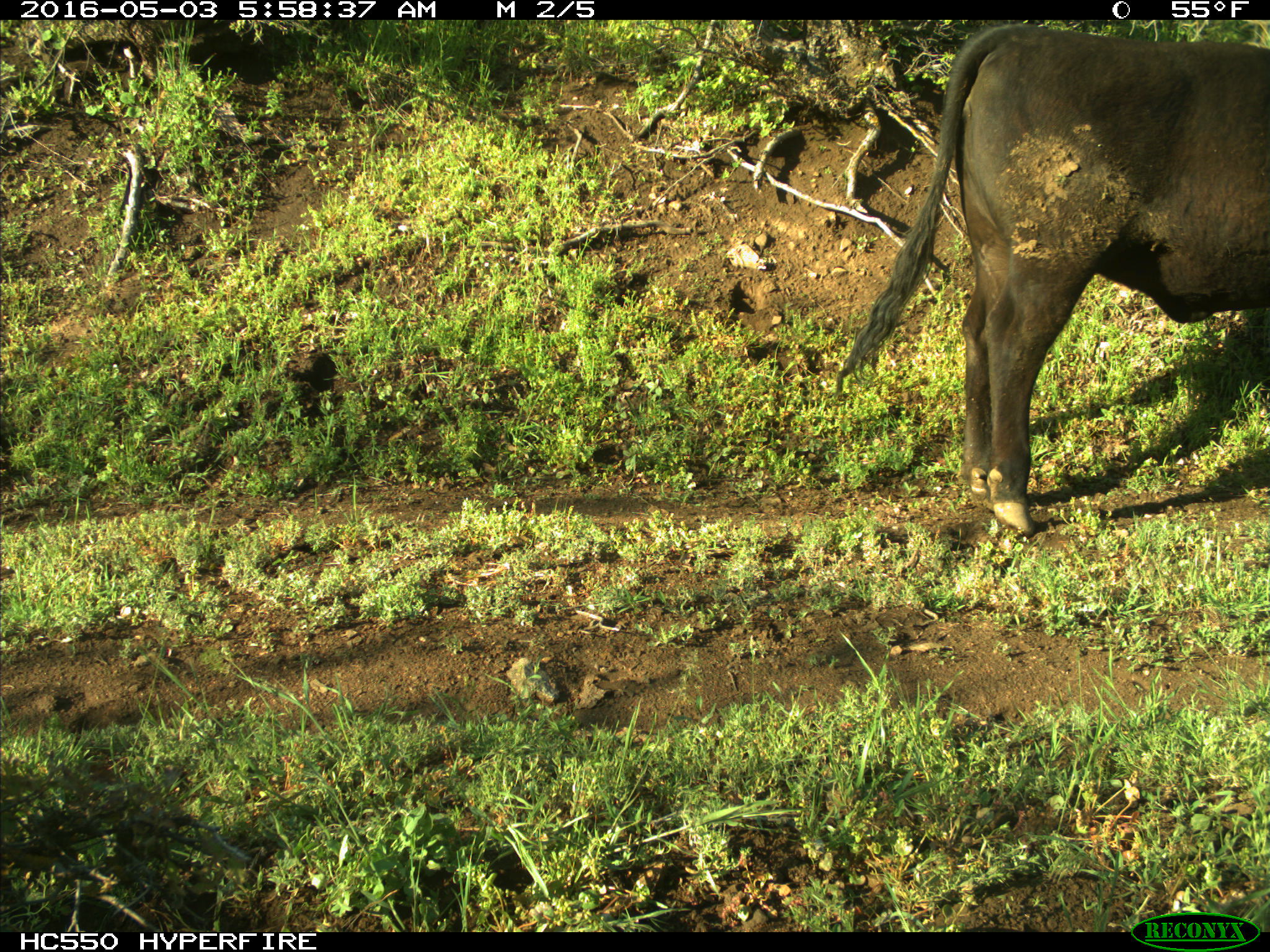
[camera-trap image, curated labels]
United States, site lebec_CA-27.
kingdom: Animalia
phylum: Chordata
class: Mammalia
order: Artiodactyla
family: Bovidae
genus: Bos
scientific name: Bos taurus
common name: domestic cow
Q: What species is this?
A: Bos taurus (domestic cow).